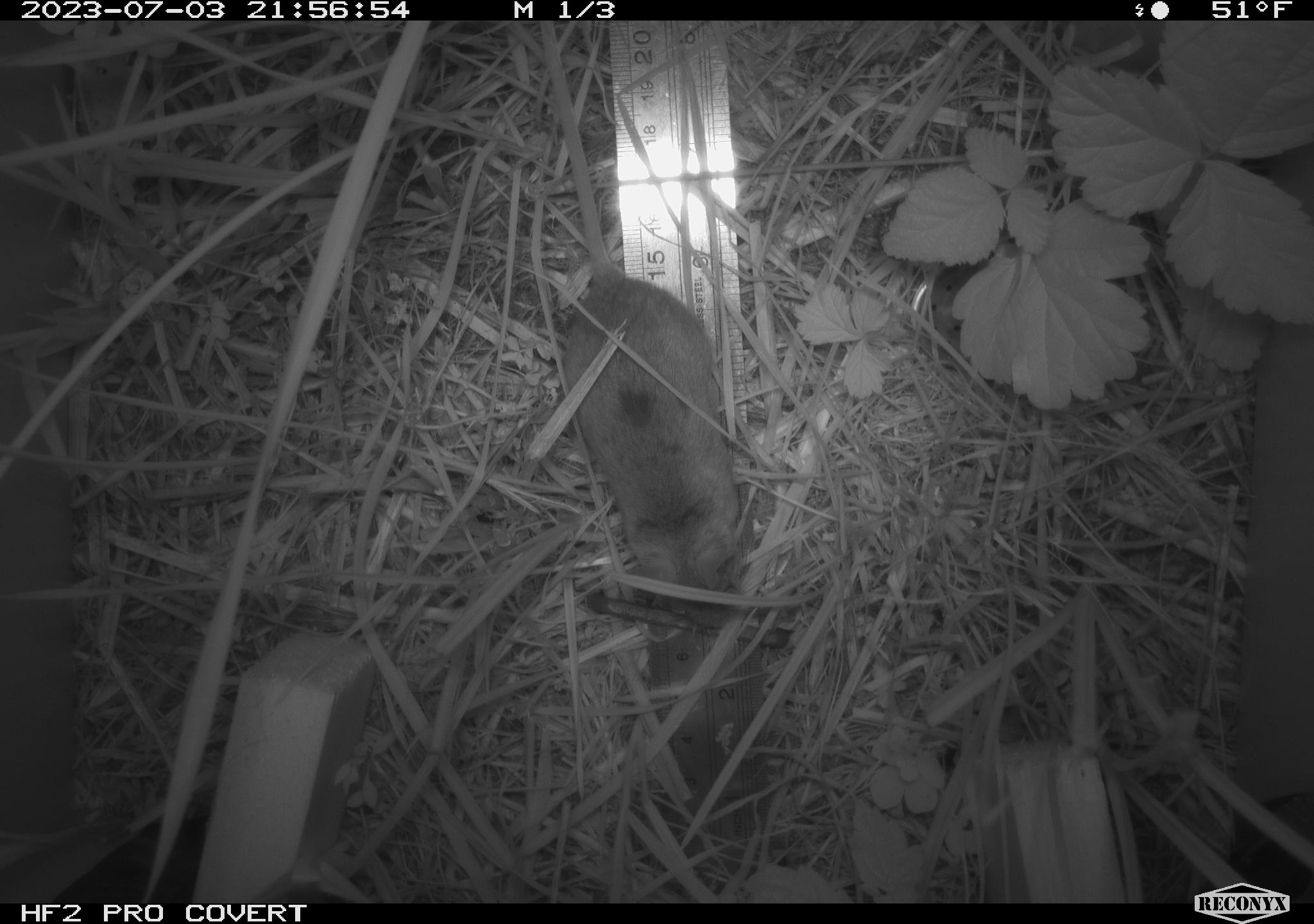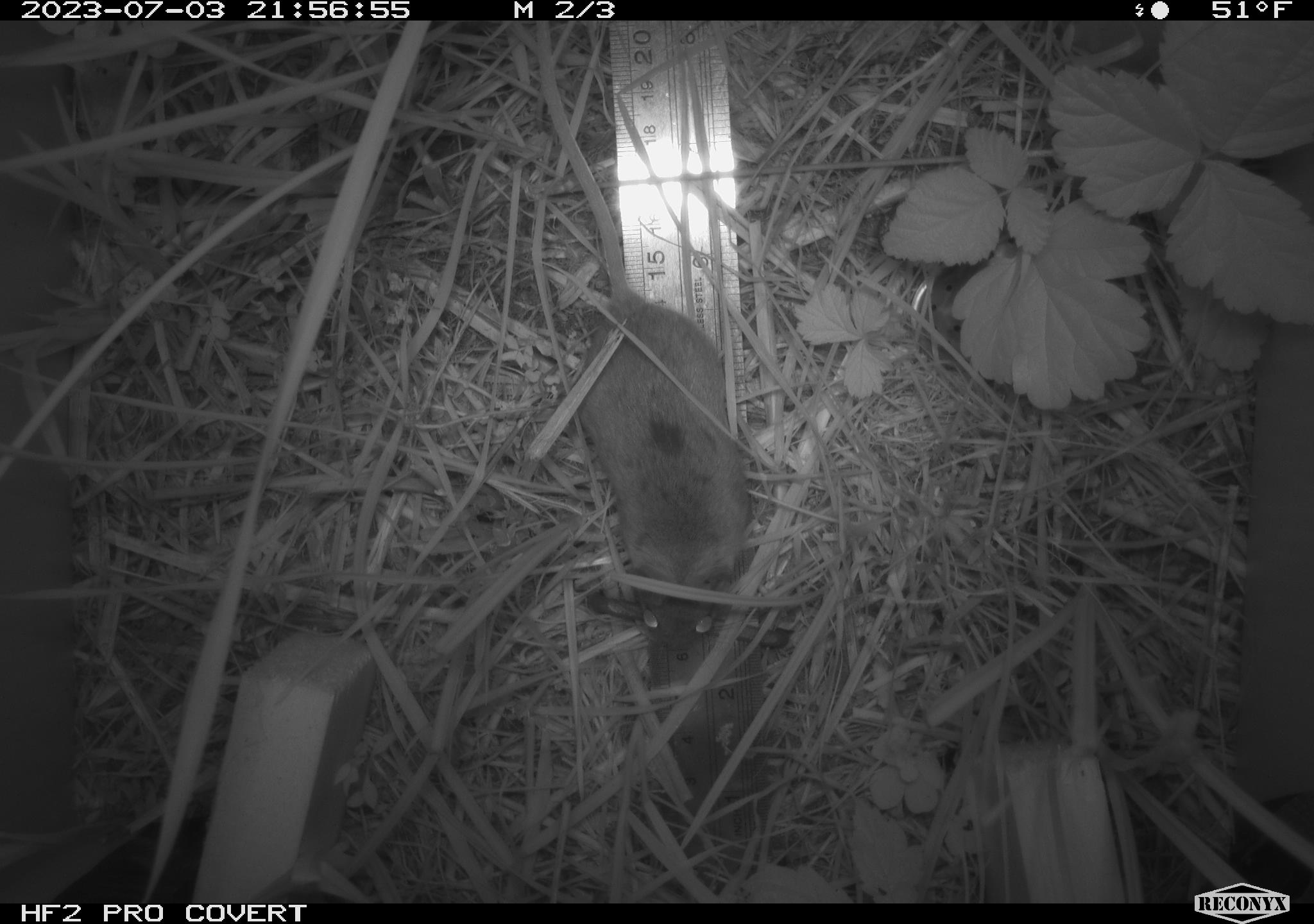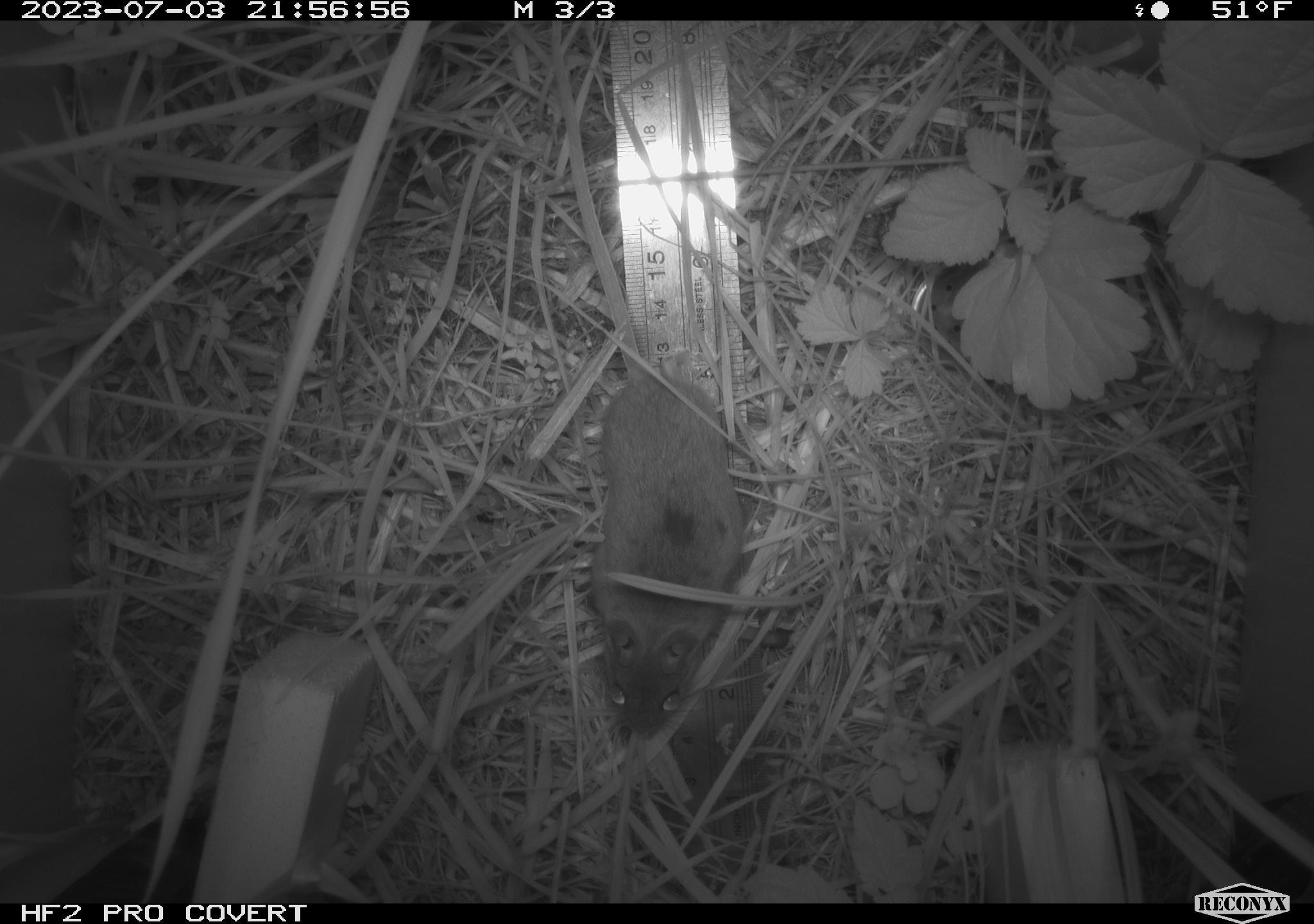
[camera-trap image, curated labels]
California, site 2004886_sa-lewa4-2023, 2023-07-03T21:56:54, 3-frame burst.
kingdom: Animalia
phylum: Chordata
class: Mammalia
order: Rodentia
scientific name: Rodentia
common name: mouse species